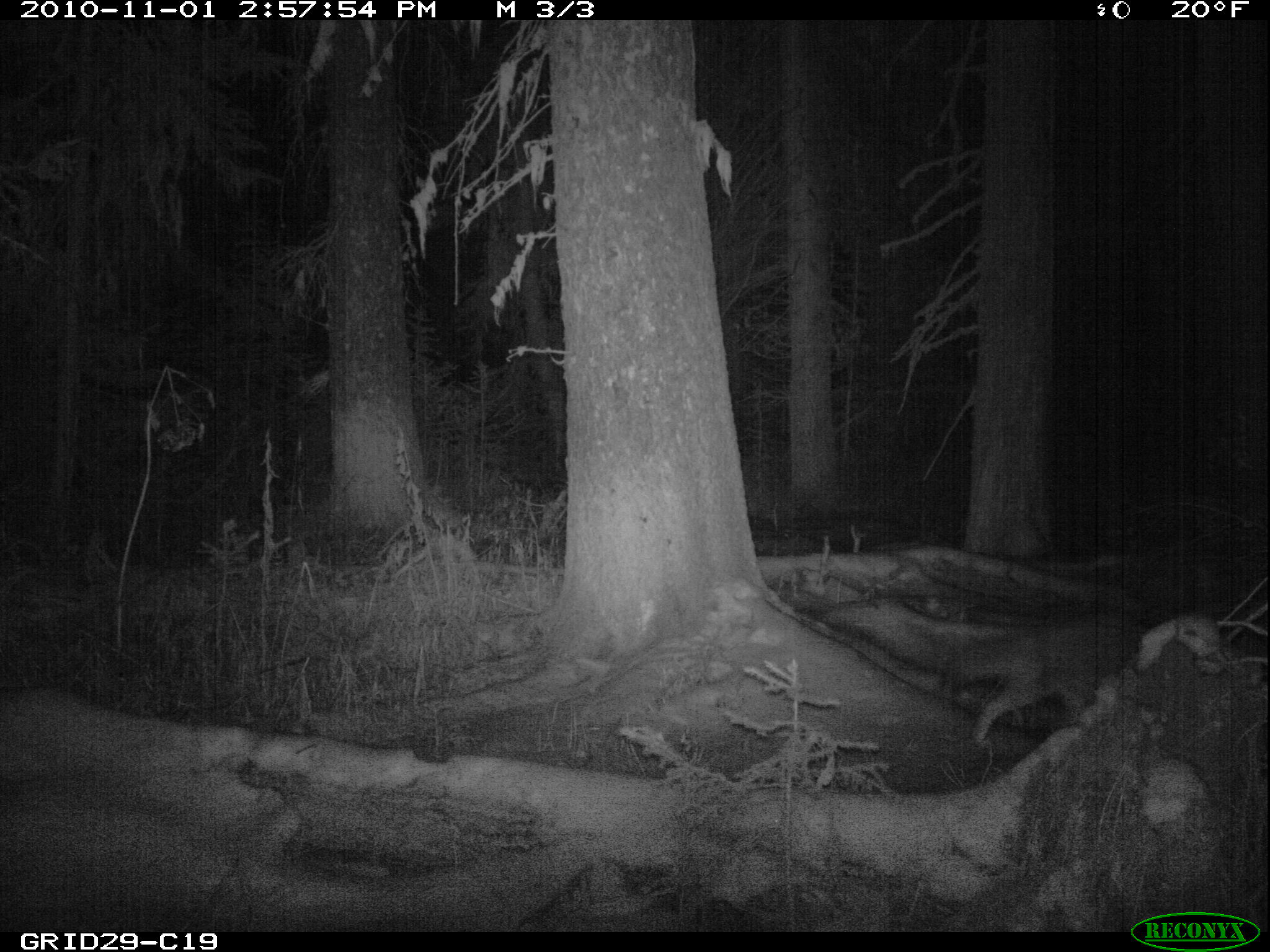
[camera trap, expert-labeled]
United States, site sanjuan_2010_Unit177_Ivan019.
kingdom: Animalia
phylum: Chordata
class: Mammalia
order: Carnivora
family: Canidae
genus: Canis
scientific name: Canis latrans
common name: coyote